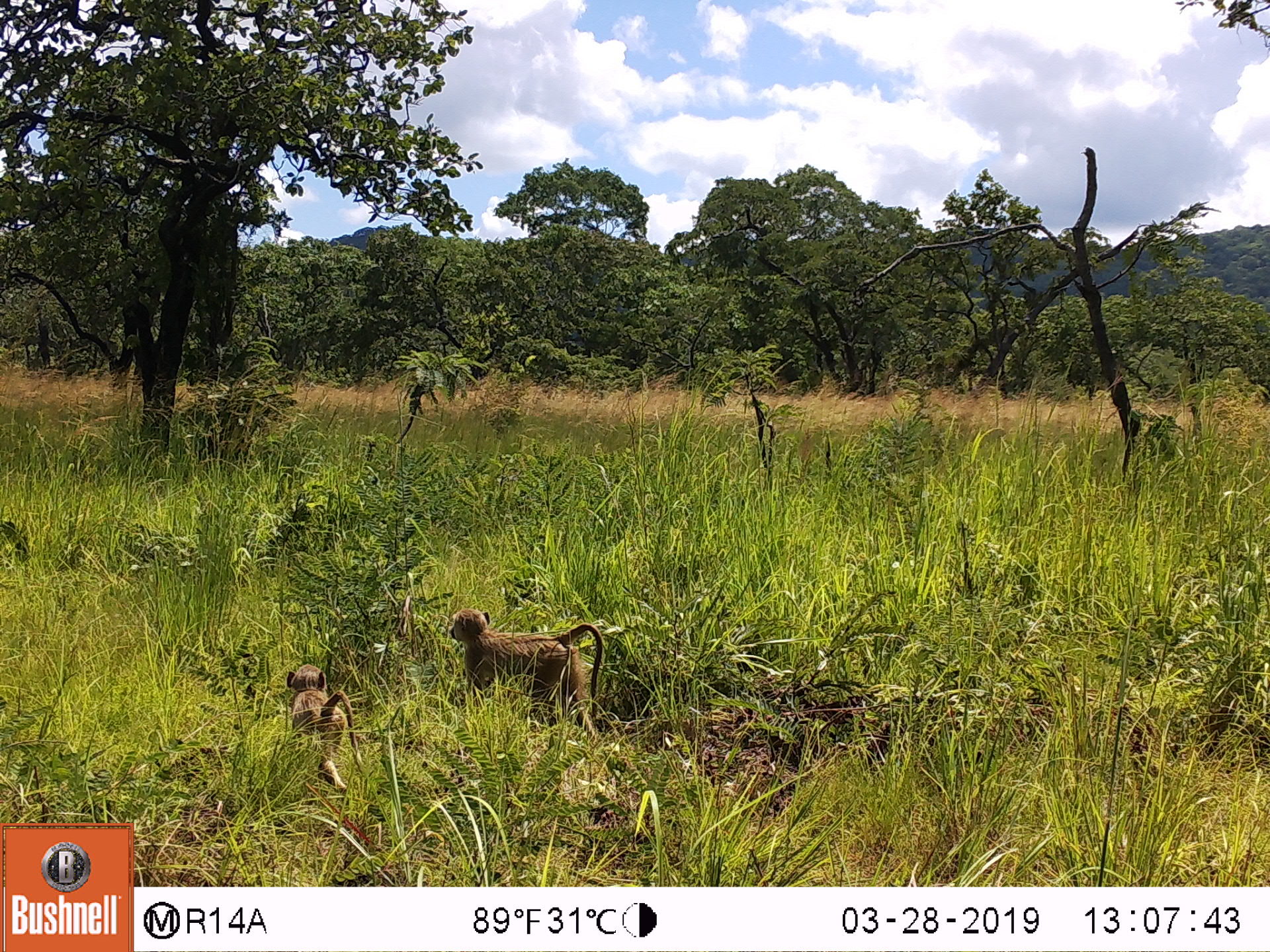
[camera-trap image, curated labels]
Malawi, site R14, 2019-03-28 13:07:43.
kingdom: Animalia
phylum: Chordata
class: Mammalia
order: Primates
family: Cercopithecidae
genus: Papio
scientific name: Papio cynocephalus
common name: yellow baboon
Yellow baboon (Papio cynocephalus), count 2.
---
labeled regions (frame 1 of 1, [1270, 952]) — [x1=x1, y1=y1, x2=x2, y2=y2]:
yellow baboon: [x1=445, y1=602, x2=607, y2=714]; [x1=268, y1=655, x2=369, y2=809]